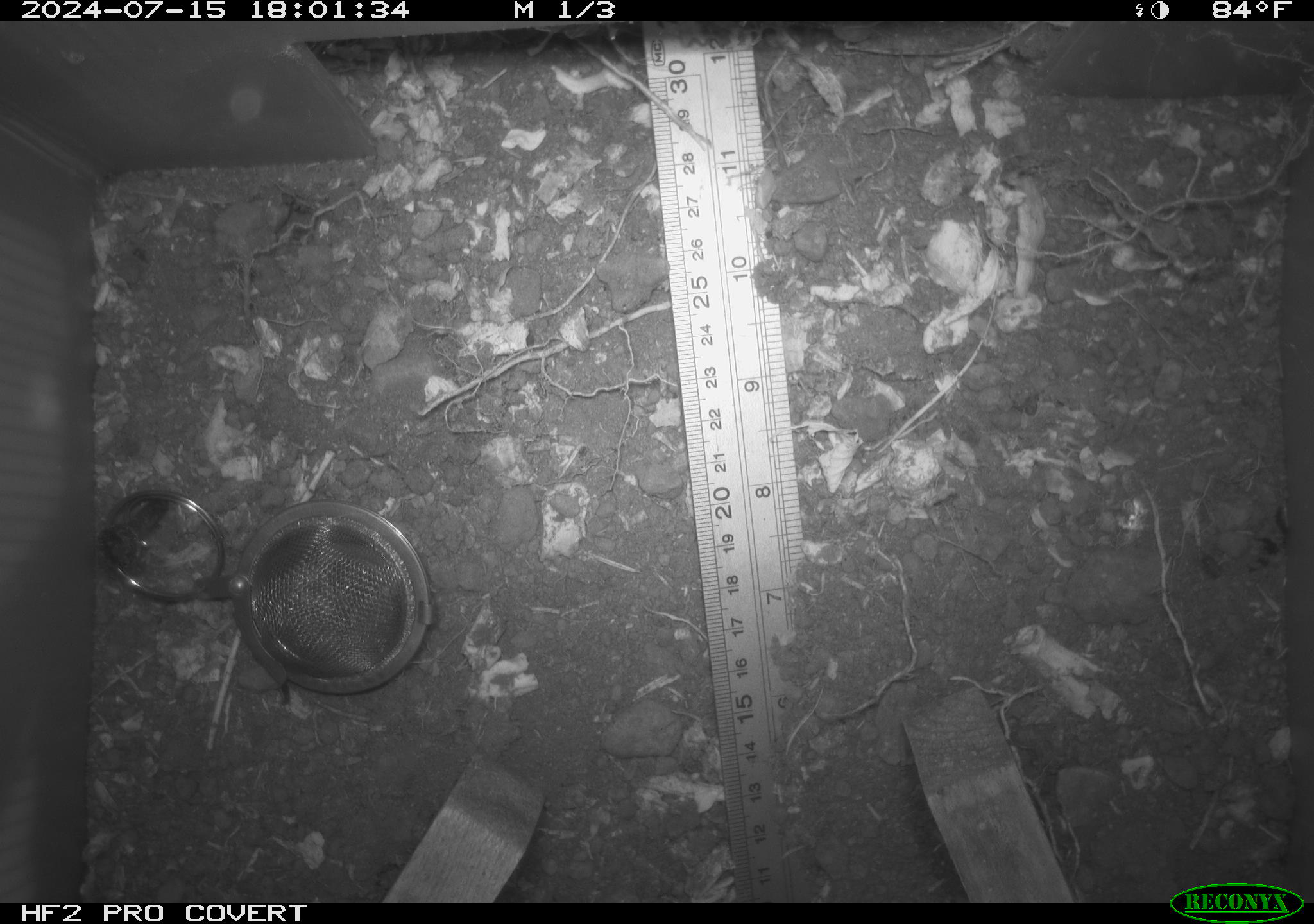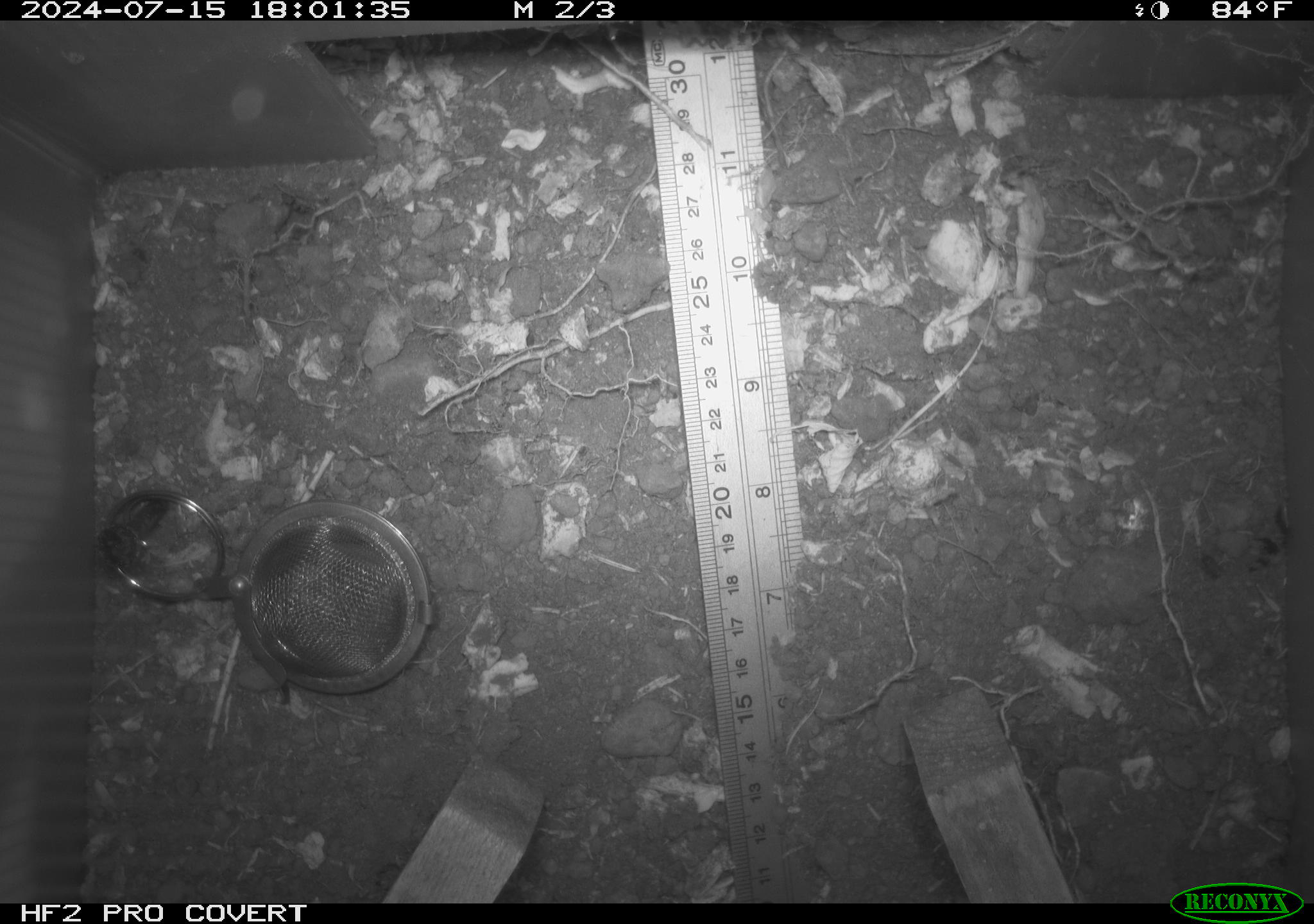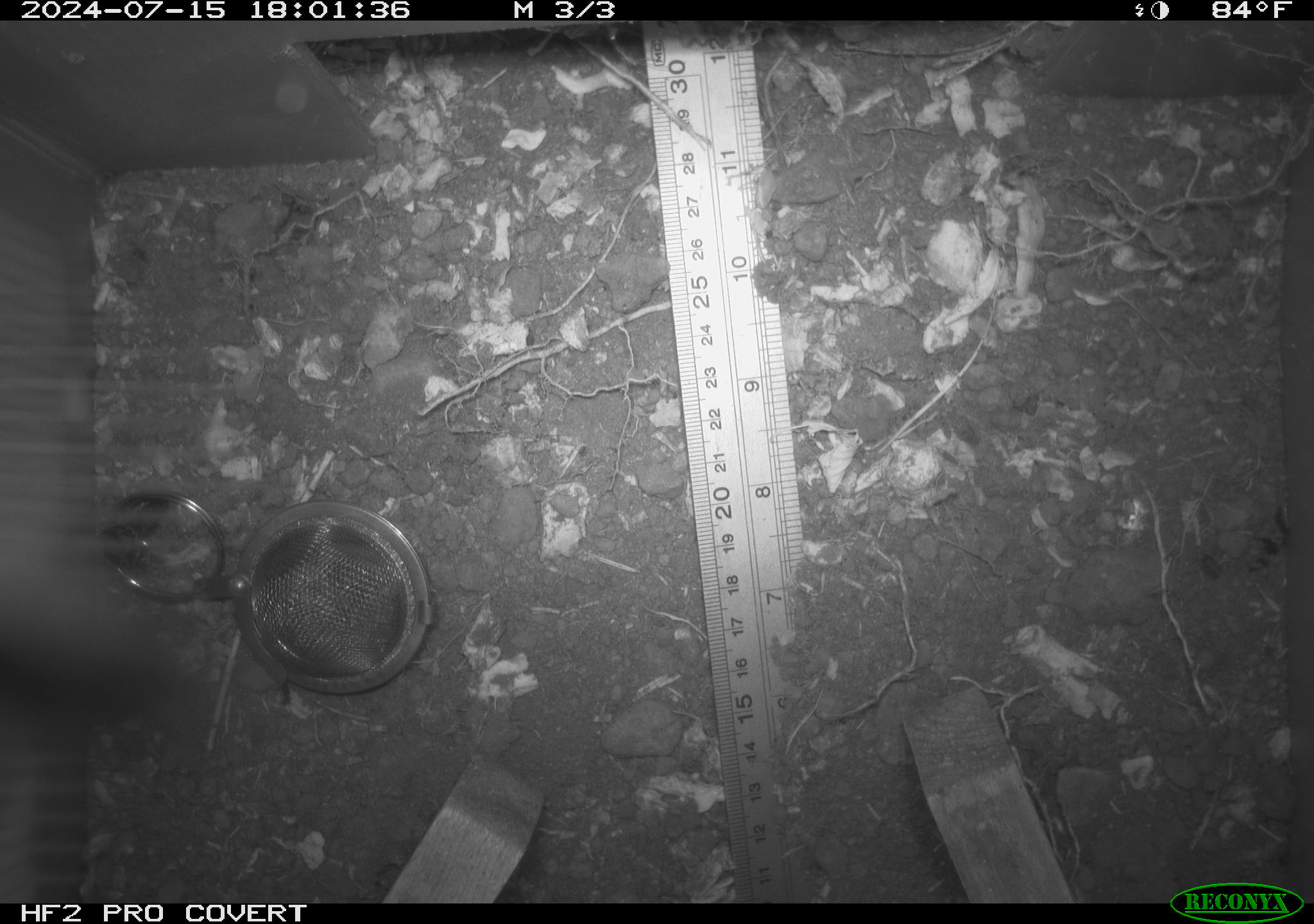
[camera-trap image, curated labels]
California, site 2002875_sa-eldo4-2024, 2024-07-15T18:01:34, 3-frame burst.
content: unidentified animal